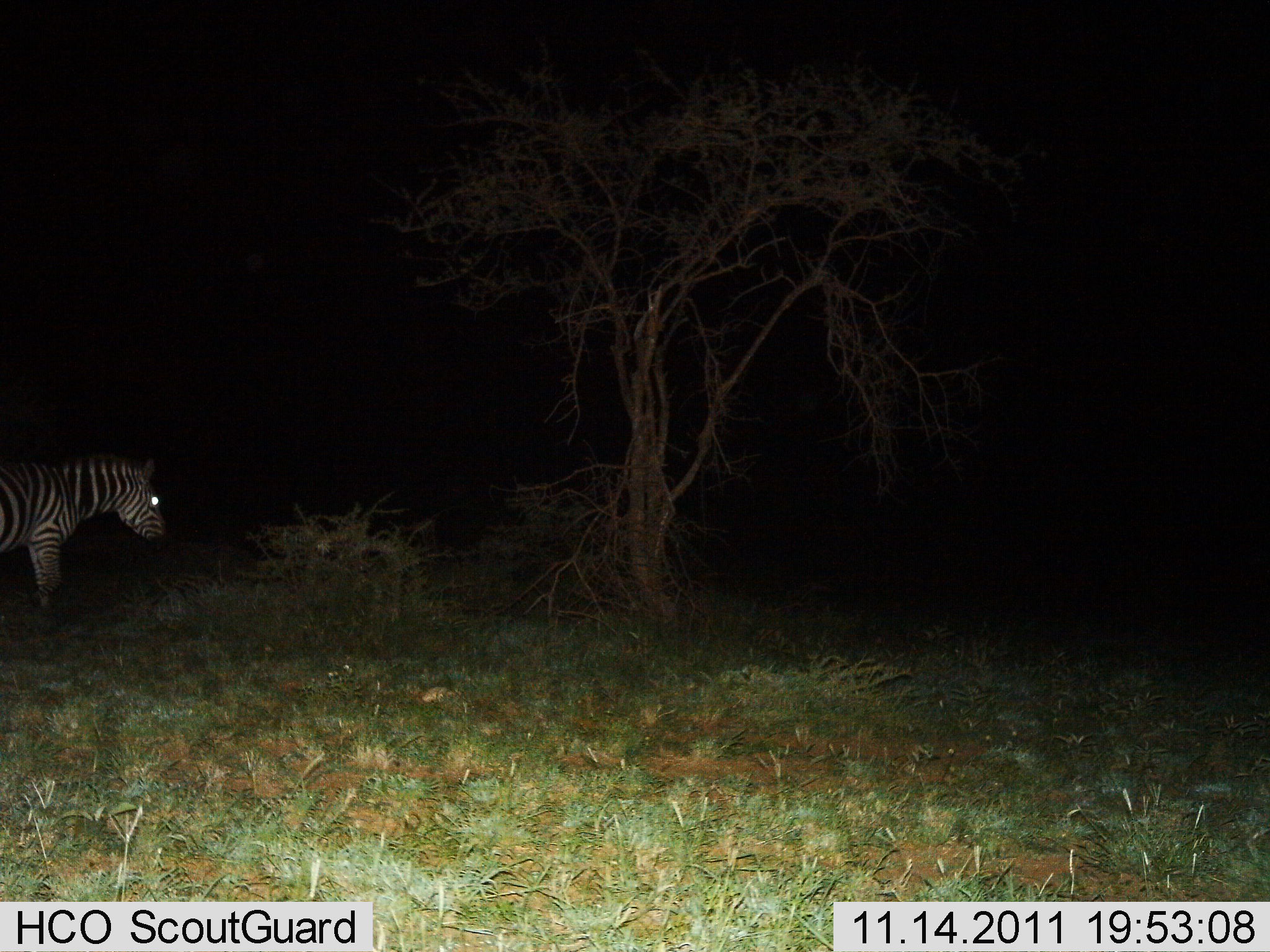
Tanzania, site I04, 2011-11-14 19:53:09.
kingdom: Animalia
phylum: Chordata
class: Mammalia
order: Perissodactyla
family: Equidae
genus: Equus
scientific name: Equus quagga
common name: plains zebra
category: zebra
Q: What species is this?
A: Zebra (plains zebra) (Equus quagga).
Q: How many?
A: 1.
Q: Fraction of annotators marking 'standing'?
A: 69%.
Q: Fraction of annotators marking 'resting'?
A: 8%.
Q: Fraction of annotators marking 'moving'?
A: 23%.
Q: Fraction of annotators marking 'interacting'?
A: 0%.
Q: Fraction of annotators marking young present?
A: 0%.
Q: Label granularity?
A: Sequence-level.